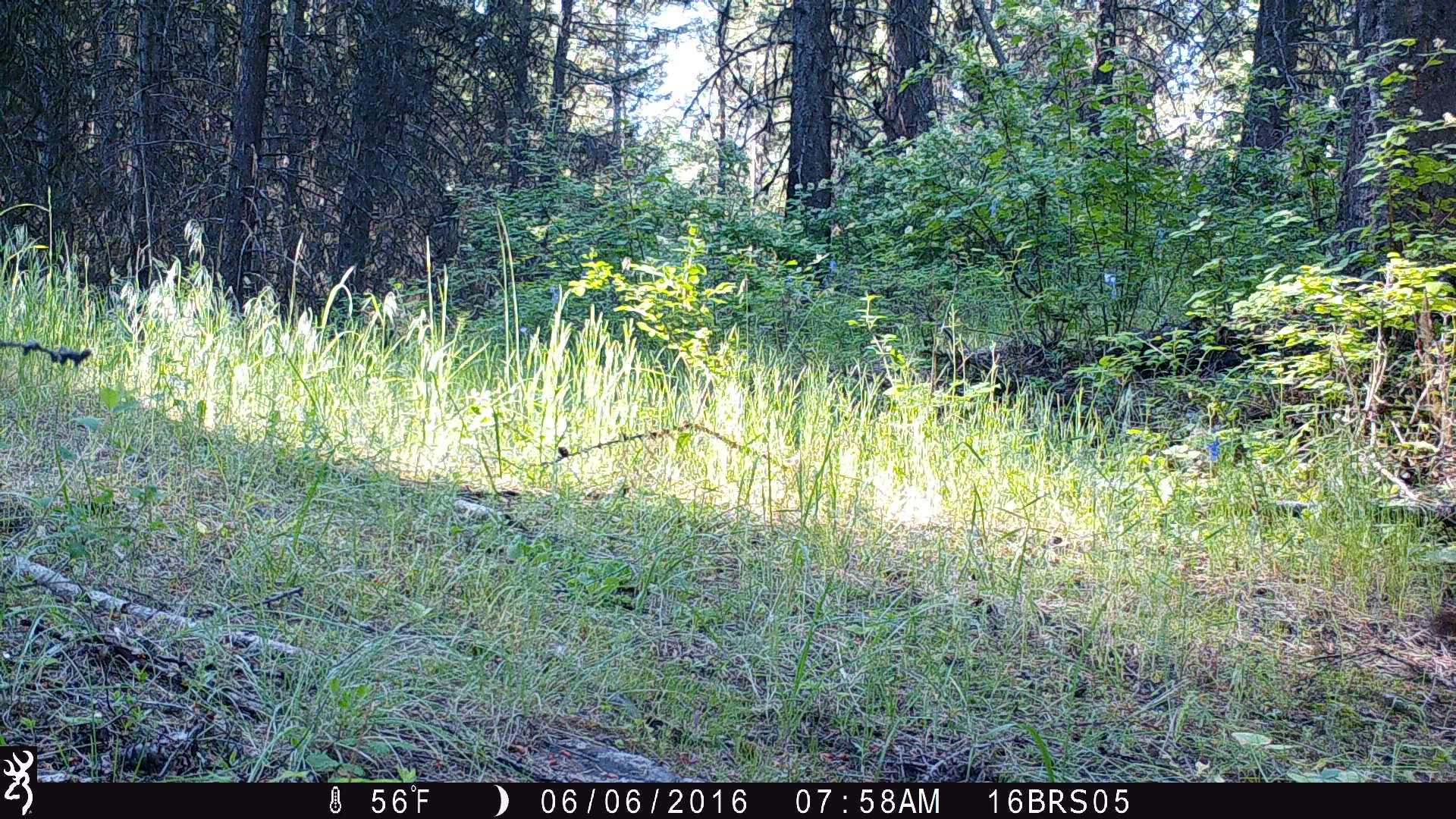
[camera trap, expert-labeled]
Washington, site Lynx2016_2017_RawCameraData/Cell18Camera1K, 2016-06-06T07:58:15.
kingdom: Animalia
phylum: Chordata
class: Mammalia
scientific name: Mammalia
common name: small mammal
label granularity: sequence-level